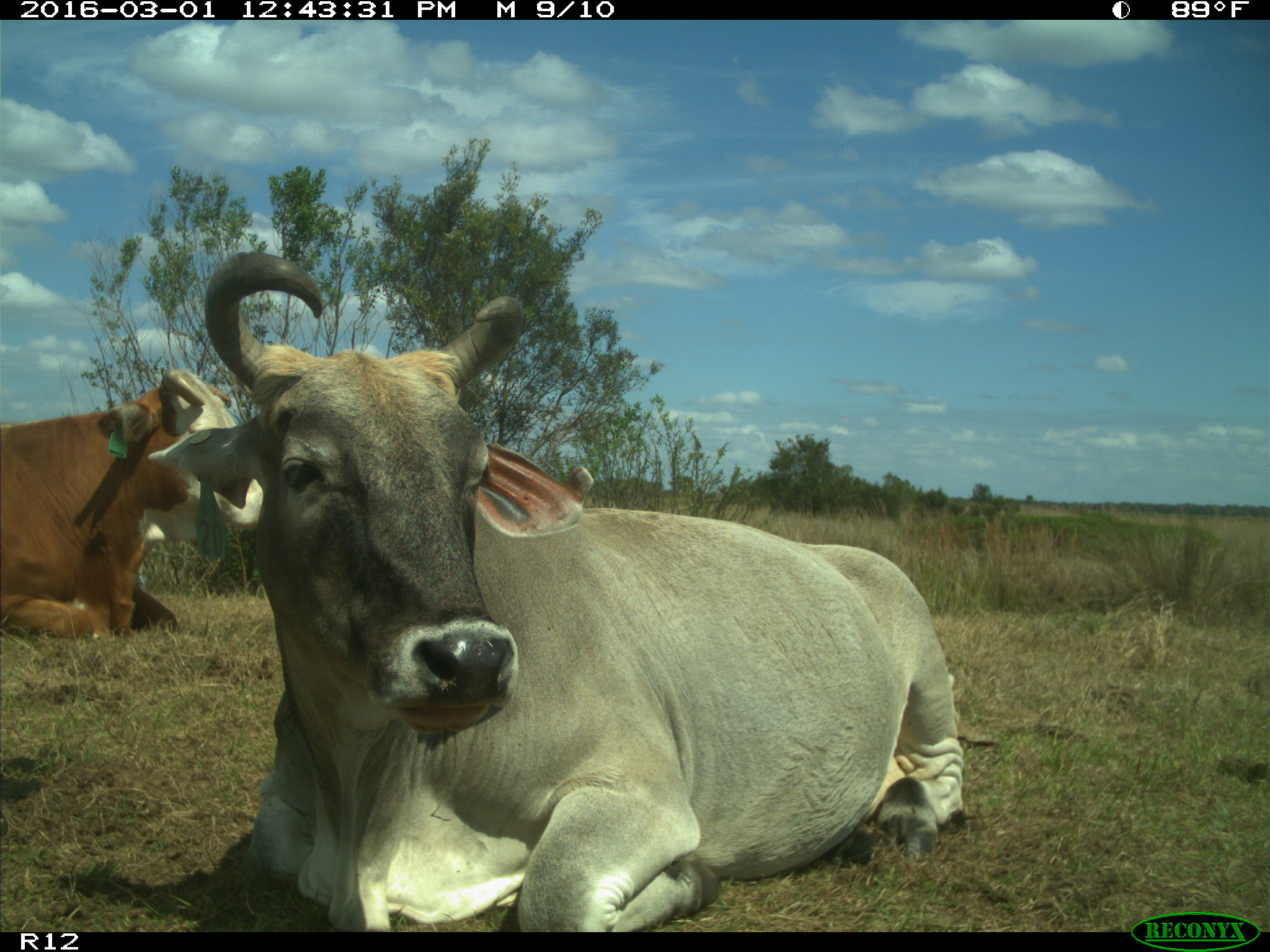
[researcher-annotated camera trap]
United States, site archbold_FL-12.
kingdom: Animalia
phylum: Chordata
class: Mammalia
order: Artiodactyla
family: Bovidae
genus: Bos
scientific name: Bos taurus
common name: domestic cow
Bos taurus (domestic cow).